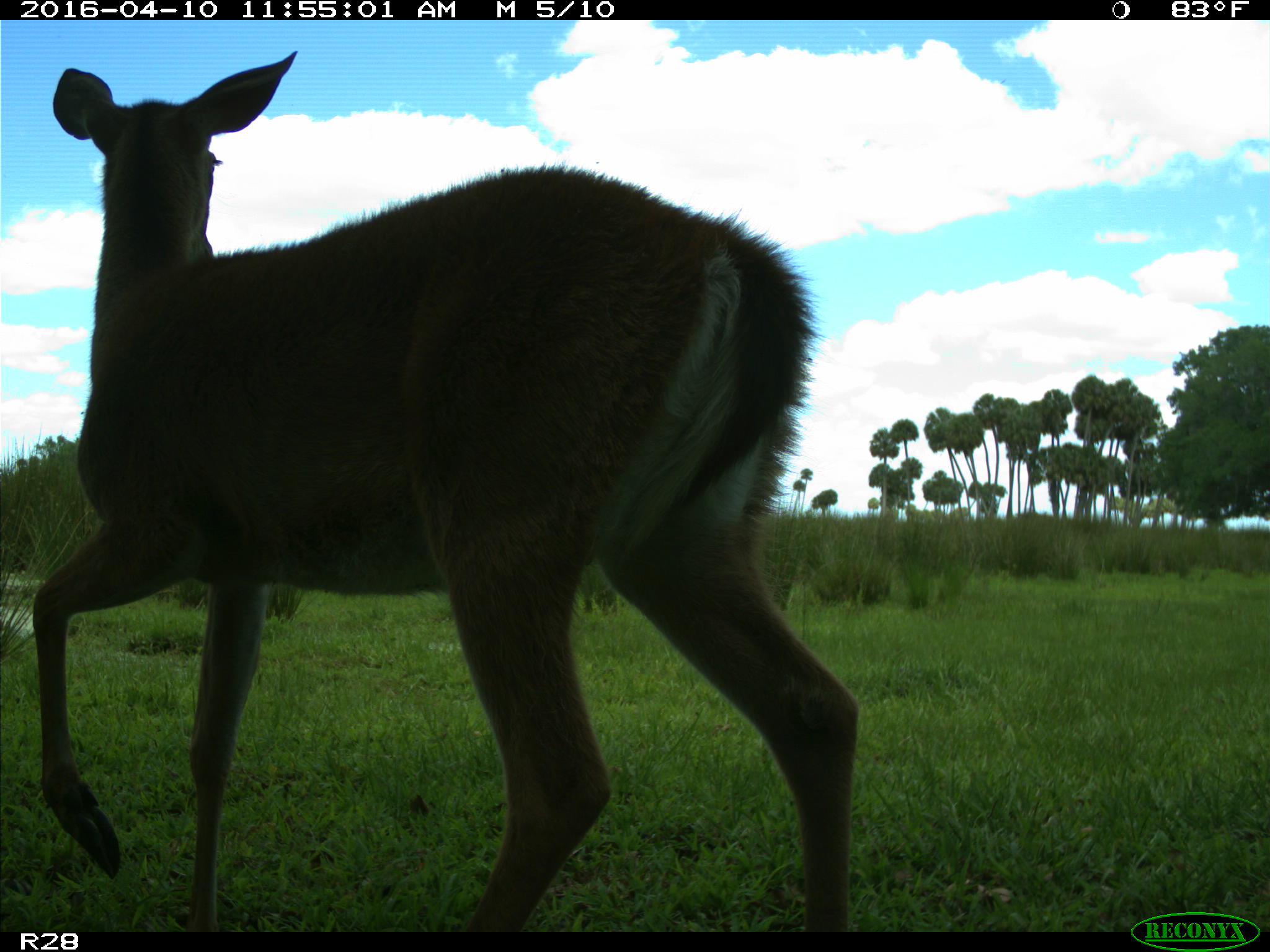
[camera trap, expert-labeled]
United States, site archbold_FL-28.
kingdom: Animalia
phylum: Chordata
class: Mammalia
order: Artiodactyla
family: Cervidae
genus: Odocoileus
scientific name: Odocoileus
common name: deer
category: unidentified deer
Unidentified deer (deer) (Odocoileus).